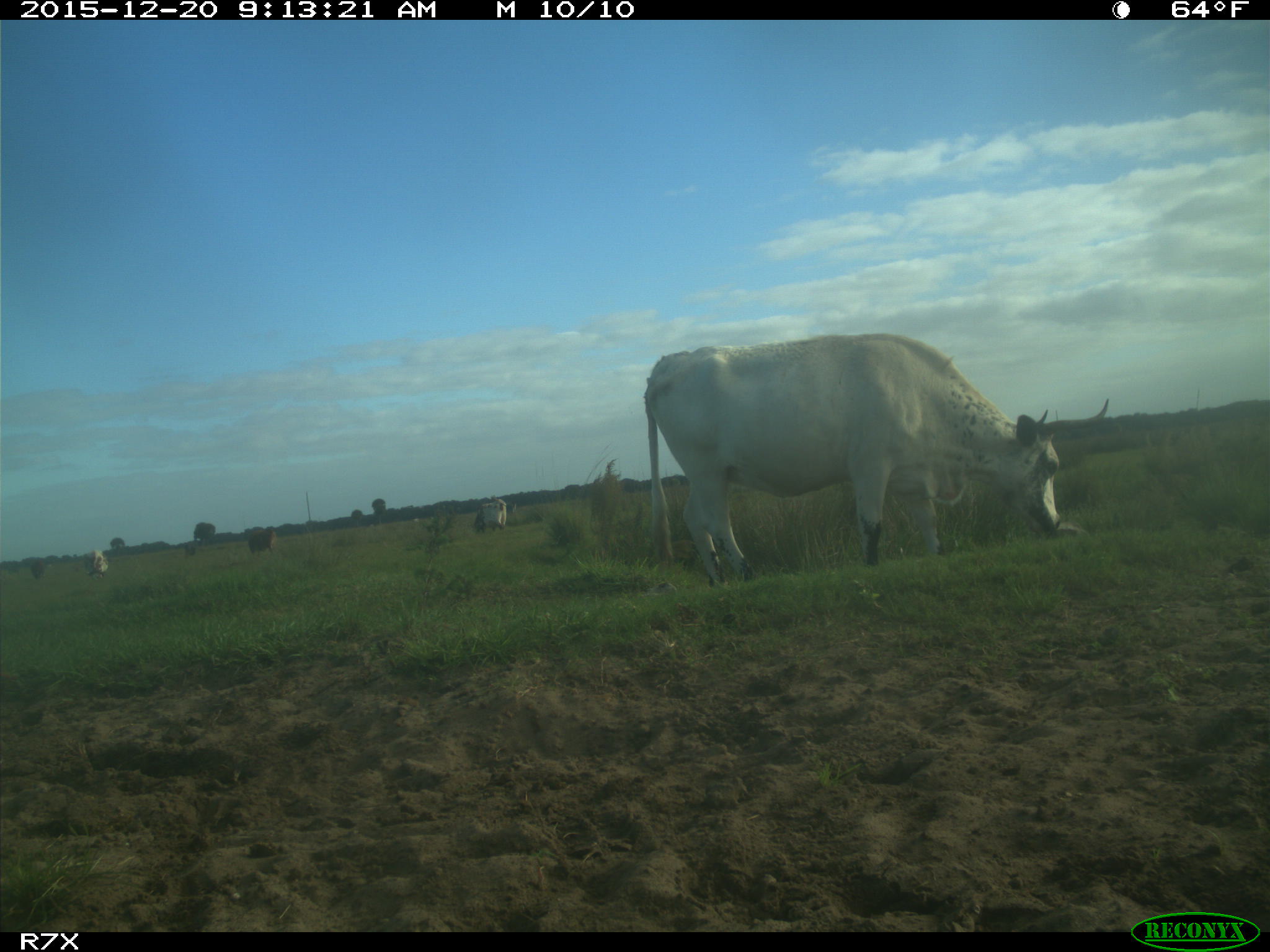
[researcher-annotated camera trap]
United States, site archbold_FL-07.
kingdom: Animalia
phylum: Chordata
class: Mammalia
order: Artiodactyla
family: Bovidae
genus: Bos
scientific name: Bos taurus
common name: domestic cow